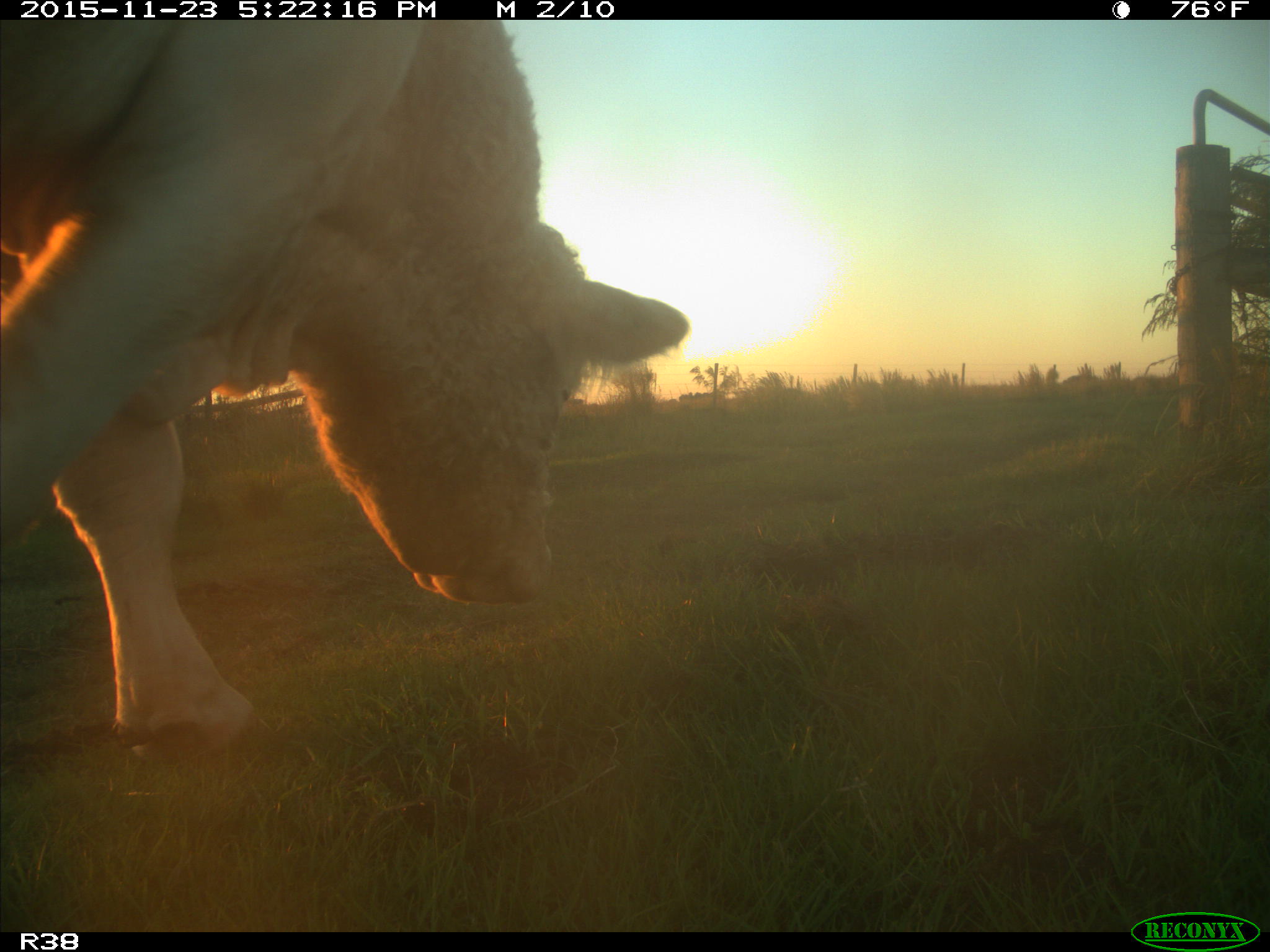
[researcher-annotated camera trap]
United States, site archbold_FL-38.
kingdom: Animalia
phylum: Chordata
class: Mammalia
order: Artiodactyla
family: Bovidae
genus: Bos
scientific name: Bos taurus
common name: domestic cow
Bos taurus (domestic cow).